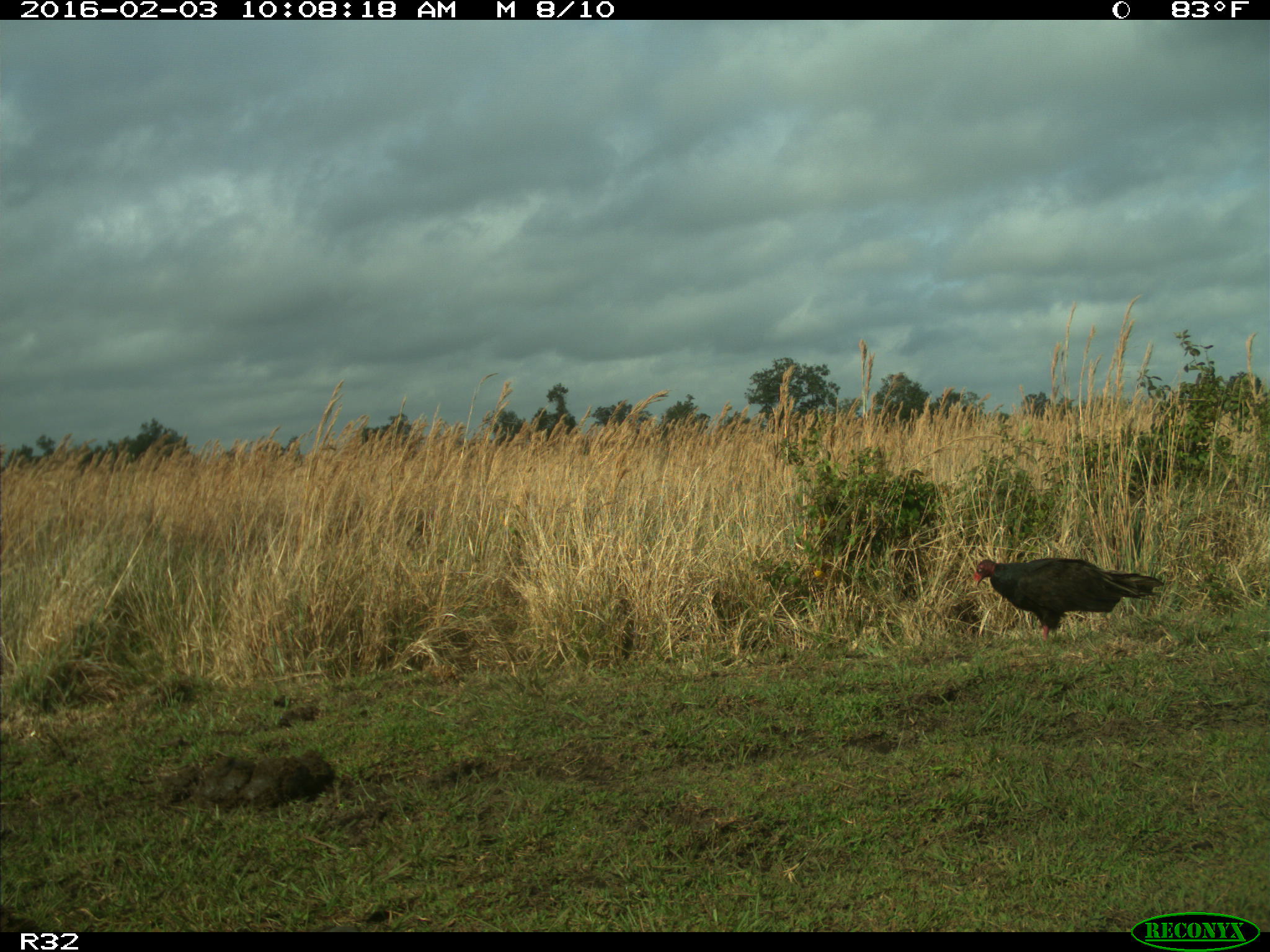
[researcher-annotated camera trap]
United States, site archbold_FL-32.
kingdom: Animalia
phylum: Chordata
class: Aves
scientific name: Aves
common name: birds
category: unidentified bird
Unidentified bird (birds) (Aves).